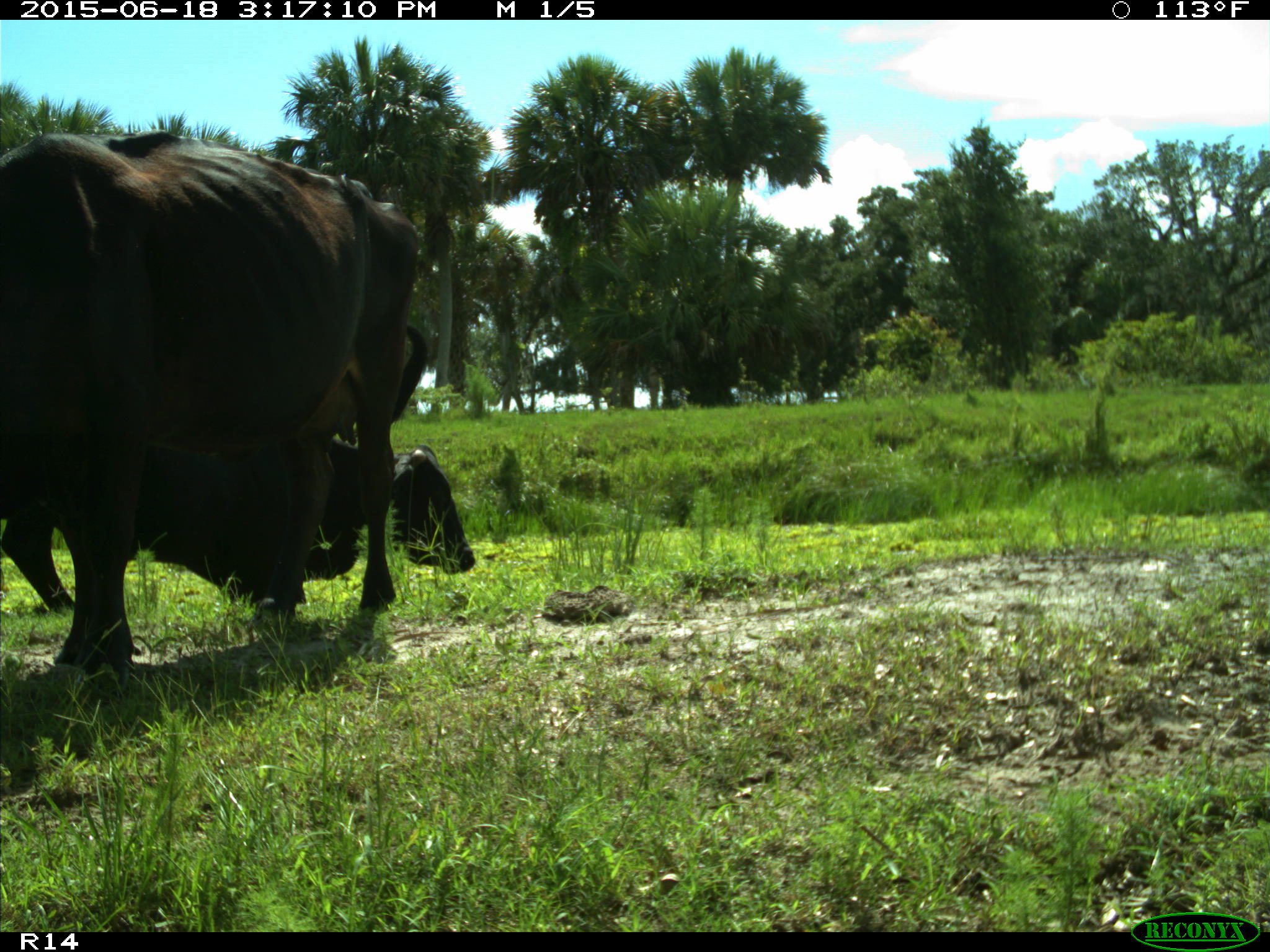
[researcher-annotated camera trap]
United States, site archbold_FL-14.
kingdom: Animalia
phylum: Chordata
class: Mammalia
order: Artiodactyla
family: Bovidae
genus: Bos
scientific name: Bos taurus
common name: domestic cow